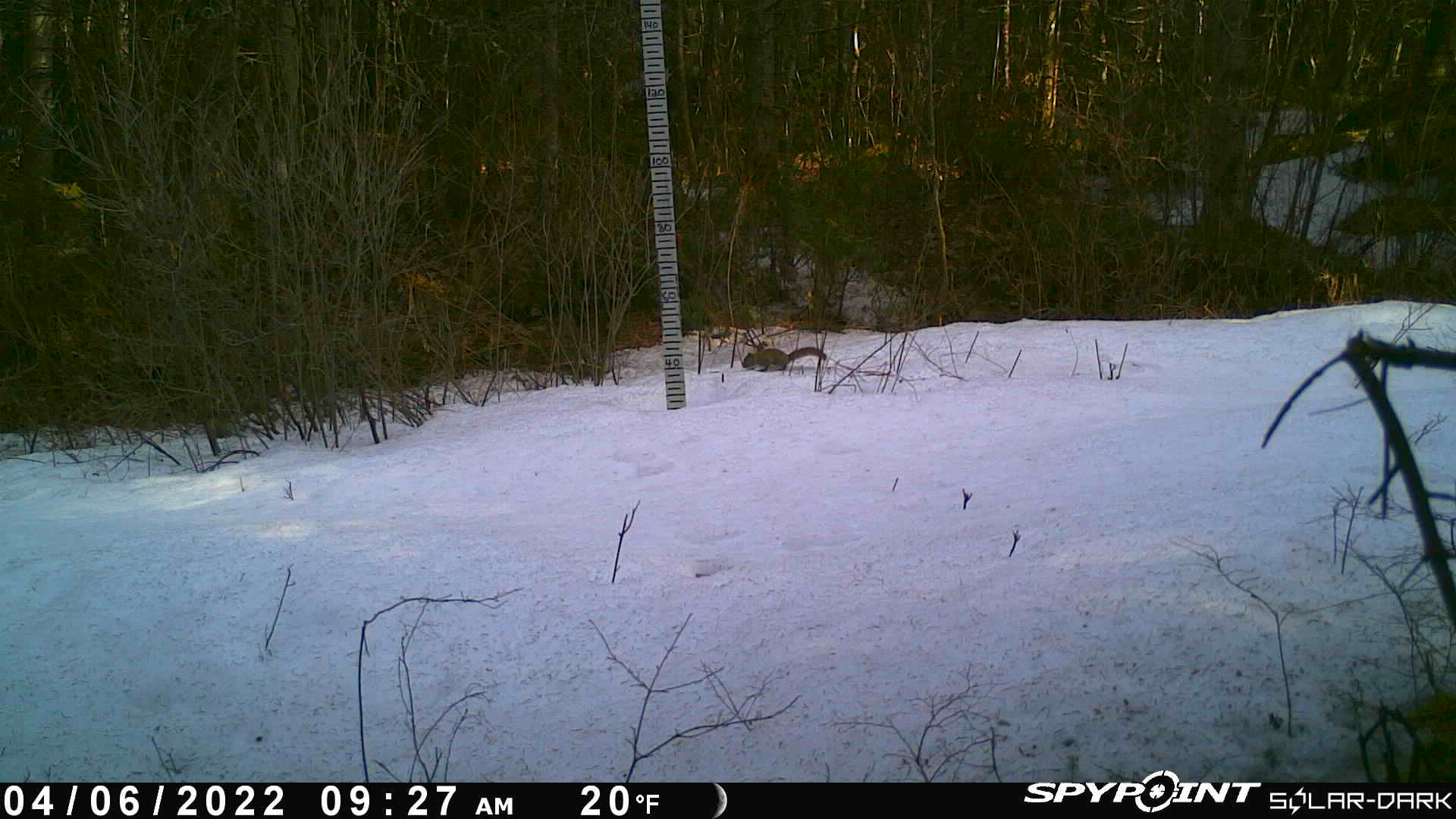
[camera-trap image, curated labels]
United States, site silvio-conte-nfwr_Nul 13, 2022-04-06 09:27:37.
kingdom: Animalia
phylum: Chordata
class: Mammalia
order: Rodentia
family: Sciuridae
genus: Tamiasciurus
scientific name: Tamiasciurus hudsonicus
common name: red squirrel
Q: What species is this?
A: Red squirrel (Tamiasciurus hudsonicus).